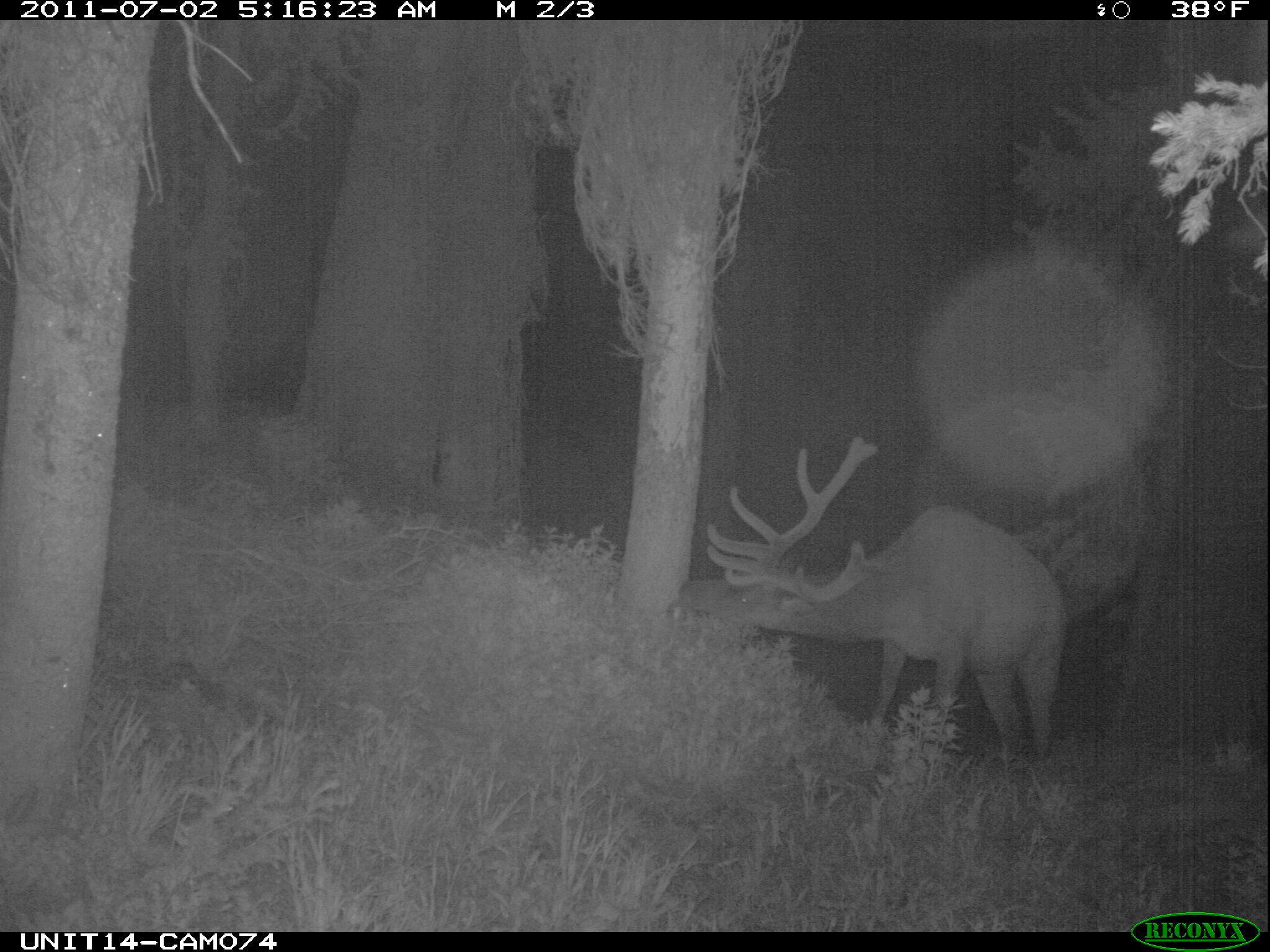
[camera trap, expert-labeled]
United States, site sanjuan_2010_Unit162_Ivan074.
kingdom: Animalia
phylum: Chordata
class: Mammalia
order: Artiodactyla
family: Cervidae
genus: Cervus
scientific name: Cervus elaphus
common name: red deer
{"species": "Cervus elaphus (red deer)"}